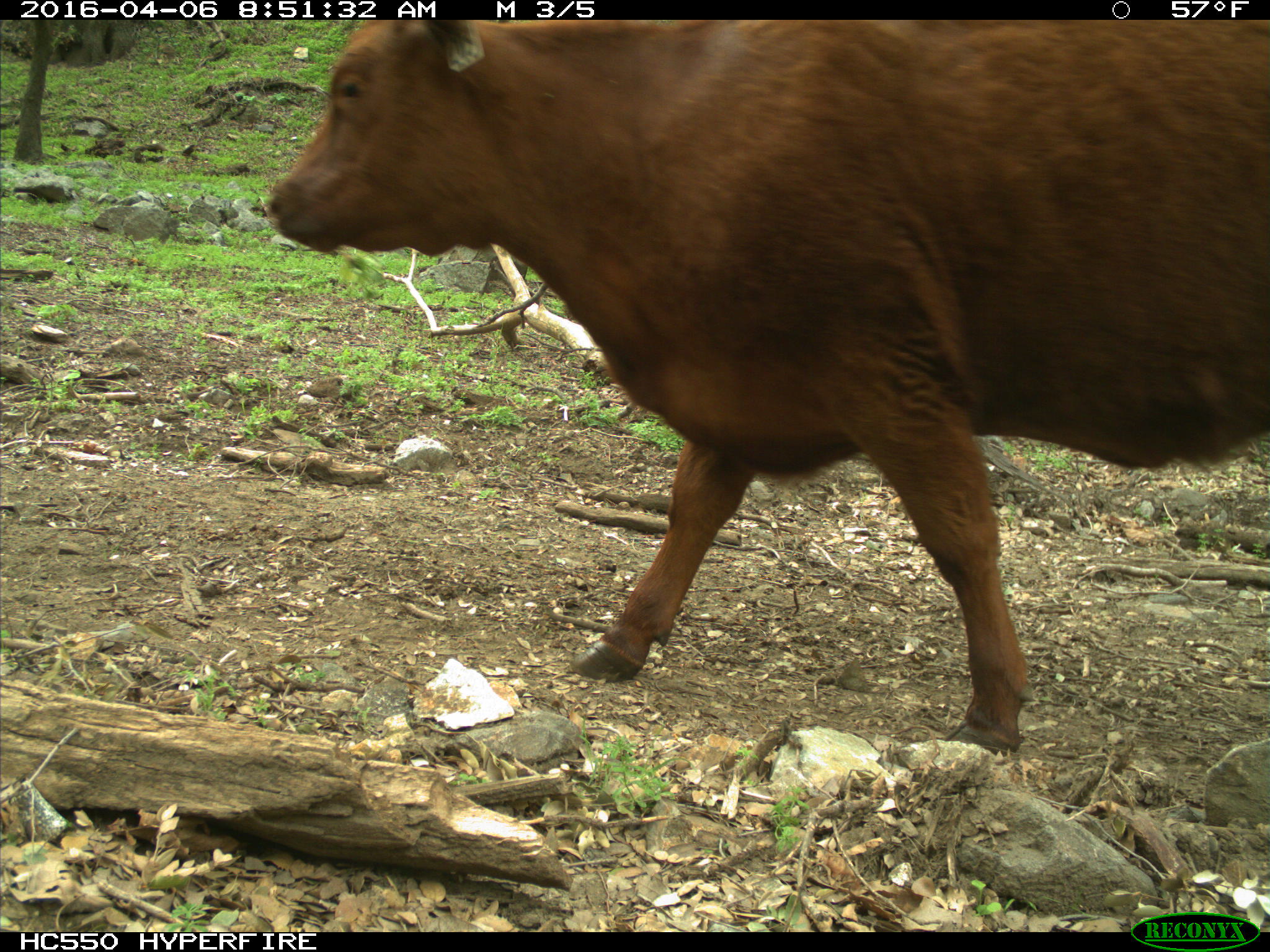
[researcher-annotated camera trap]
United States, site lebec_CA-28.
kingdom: Animalia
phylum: Chordata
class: Mammalia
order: Artiodactyla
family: Bovidae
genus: Bos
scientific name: Bos taurus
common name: domestic cow